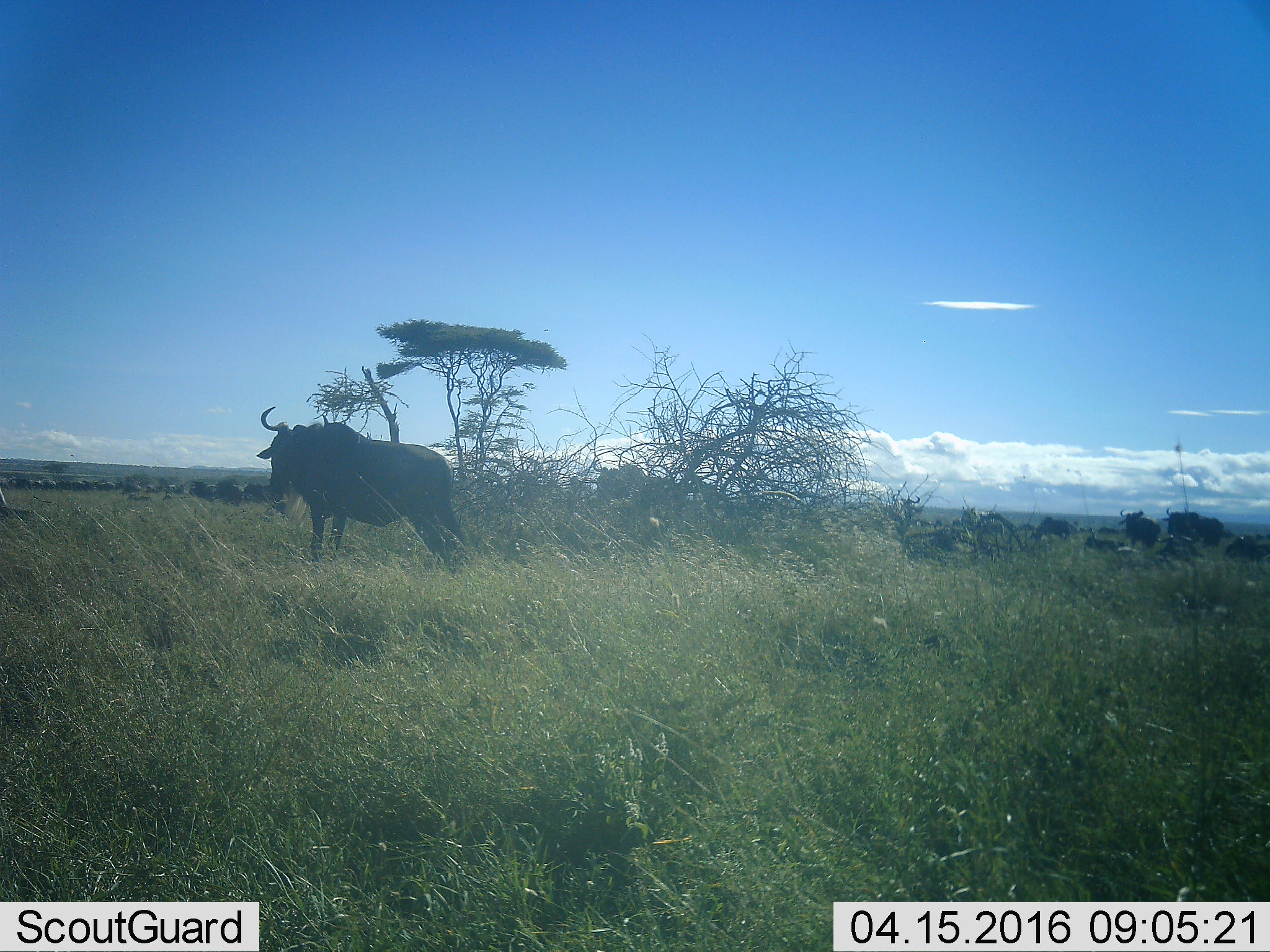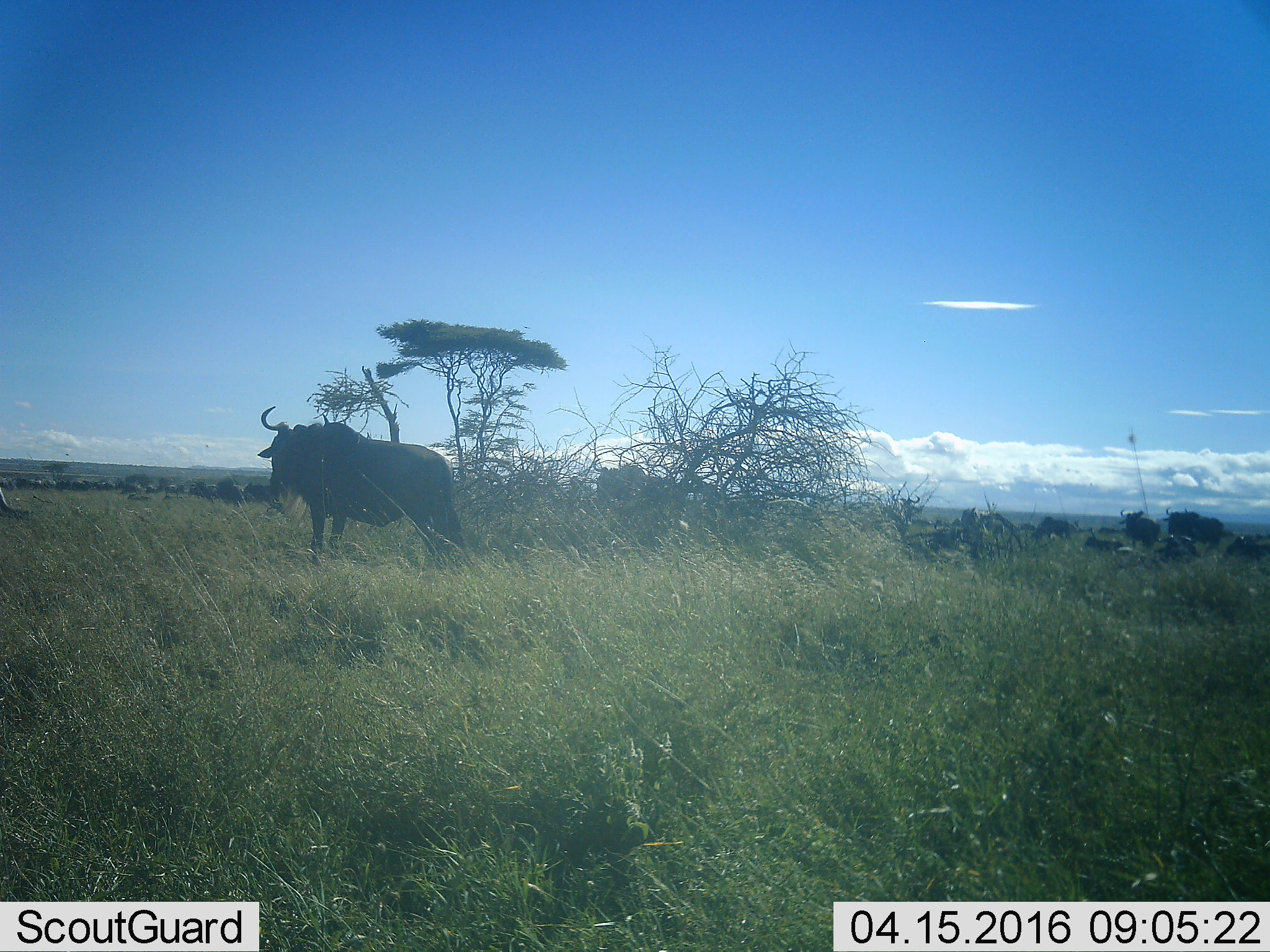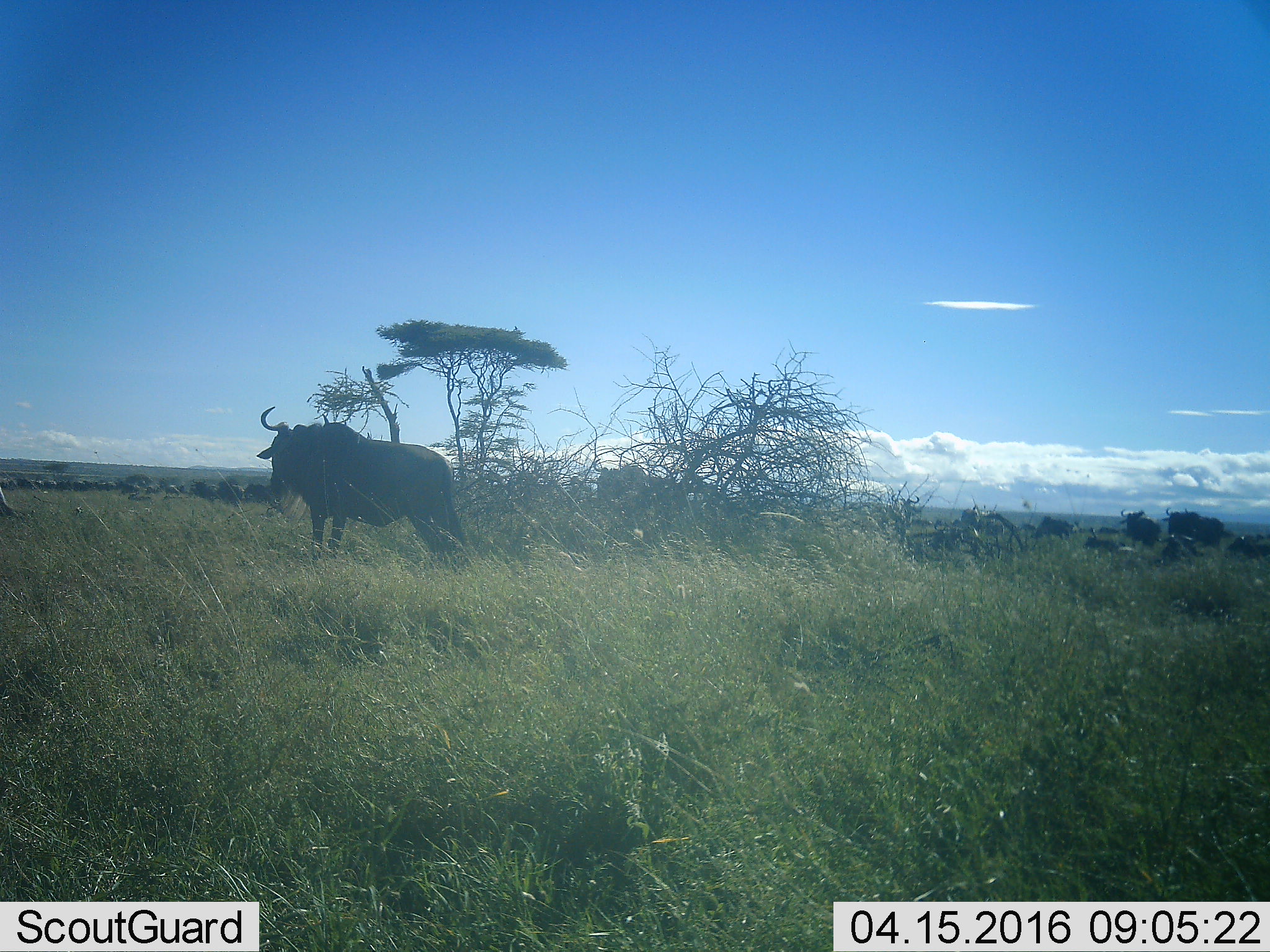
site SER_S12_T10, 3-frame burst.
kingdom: Animalia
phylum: Chordata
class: Mammalia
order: Artiodactyla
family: Bovidae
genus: Connochaetes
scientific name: Connochaetes taurinus taurinus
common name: blue wildebeest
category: wildebeestblue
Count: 51+.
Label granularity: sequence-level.